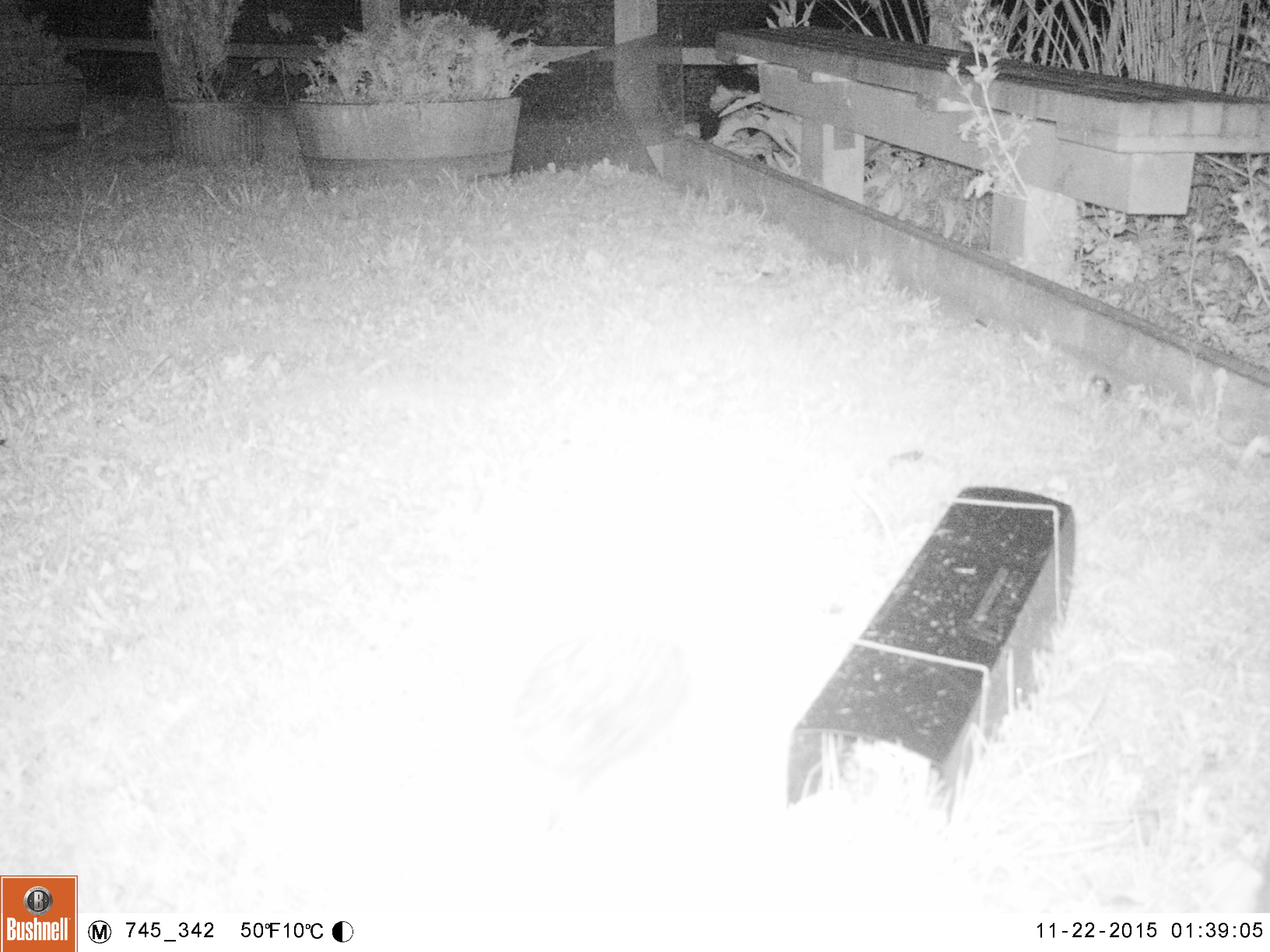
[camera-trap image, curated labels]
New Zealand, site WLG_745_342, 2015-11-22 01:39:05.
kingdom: Animalia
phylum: Chordata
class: Mammalia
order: Eulipotyphla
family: Erinaceidae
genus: Erinaceus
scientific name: Erinaceus europaeus europaeus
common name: european hedgehog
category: hedgehog